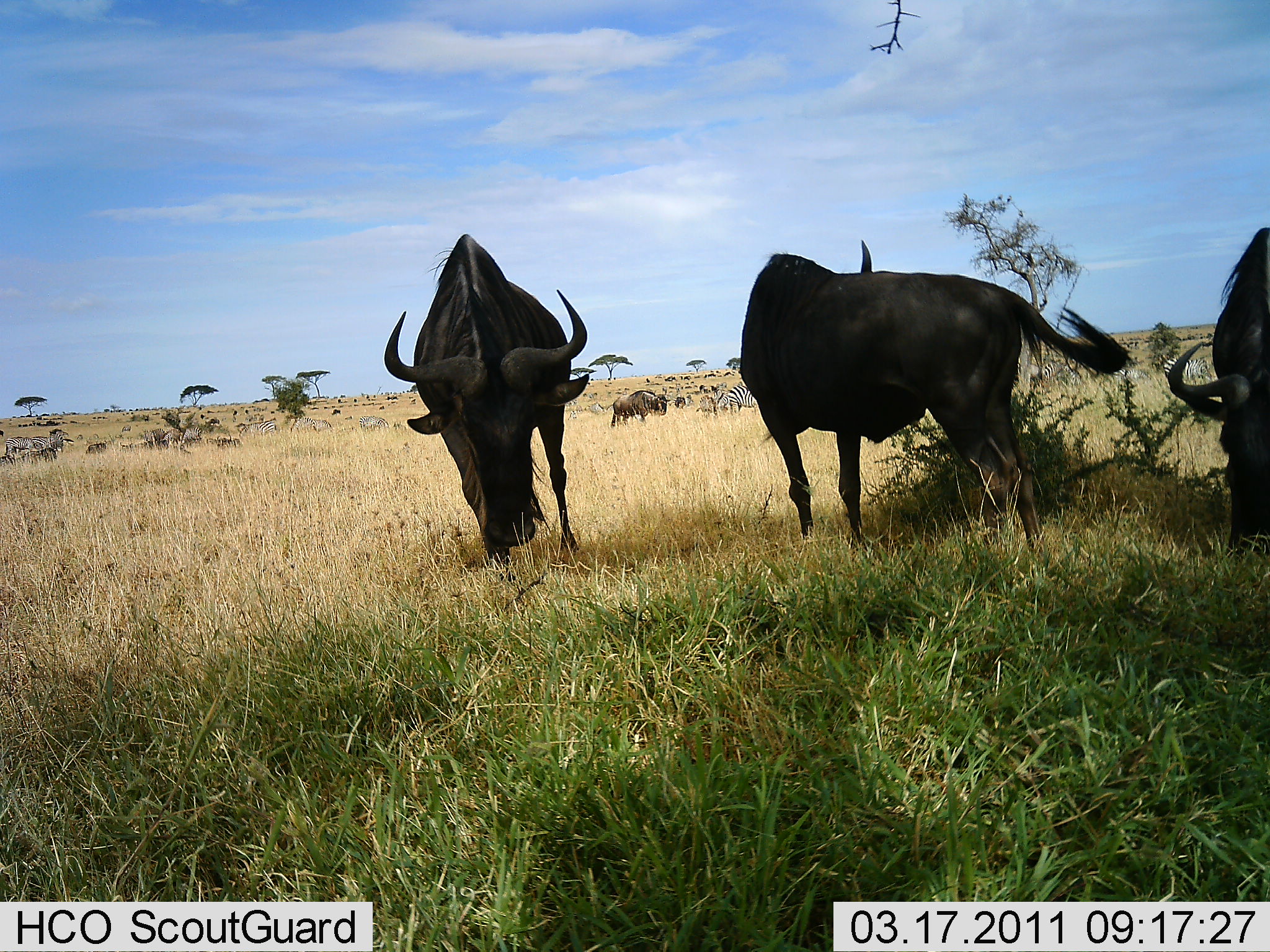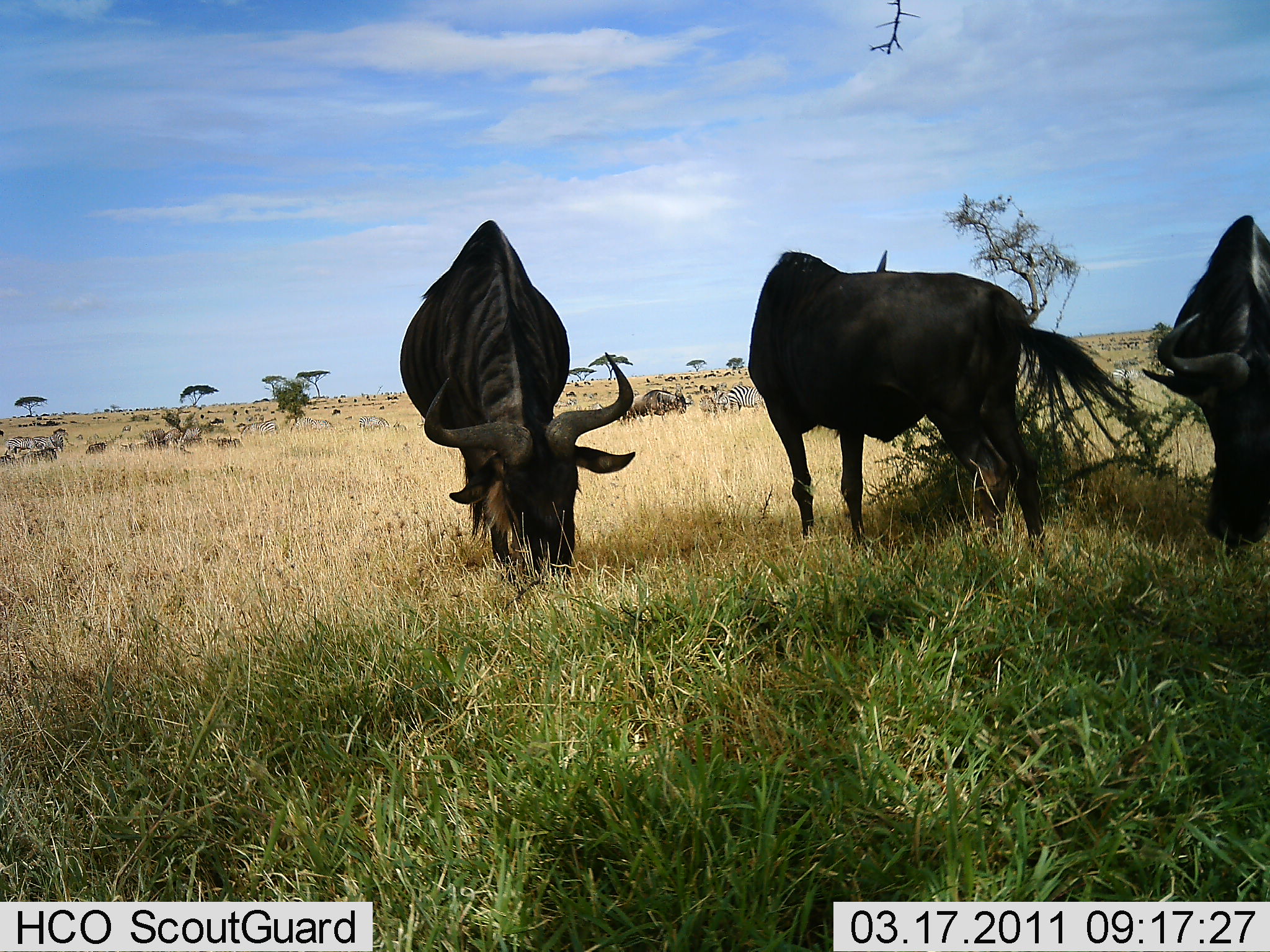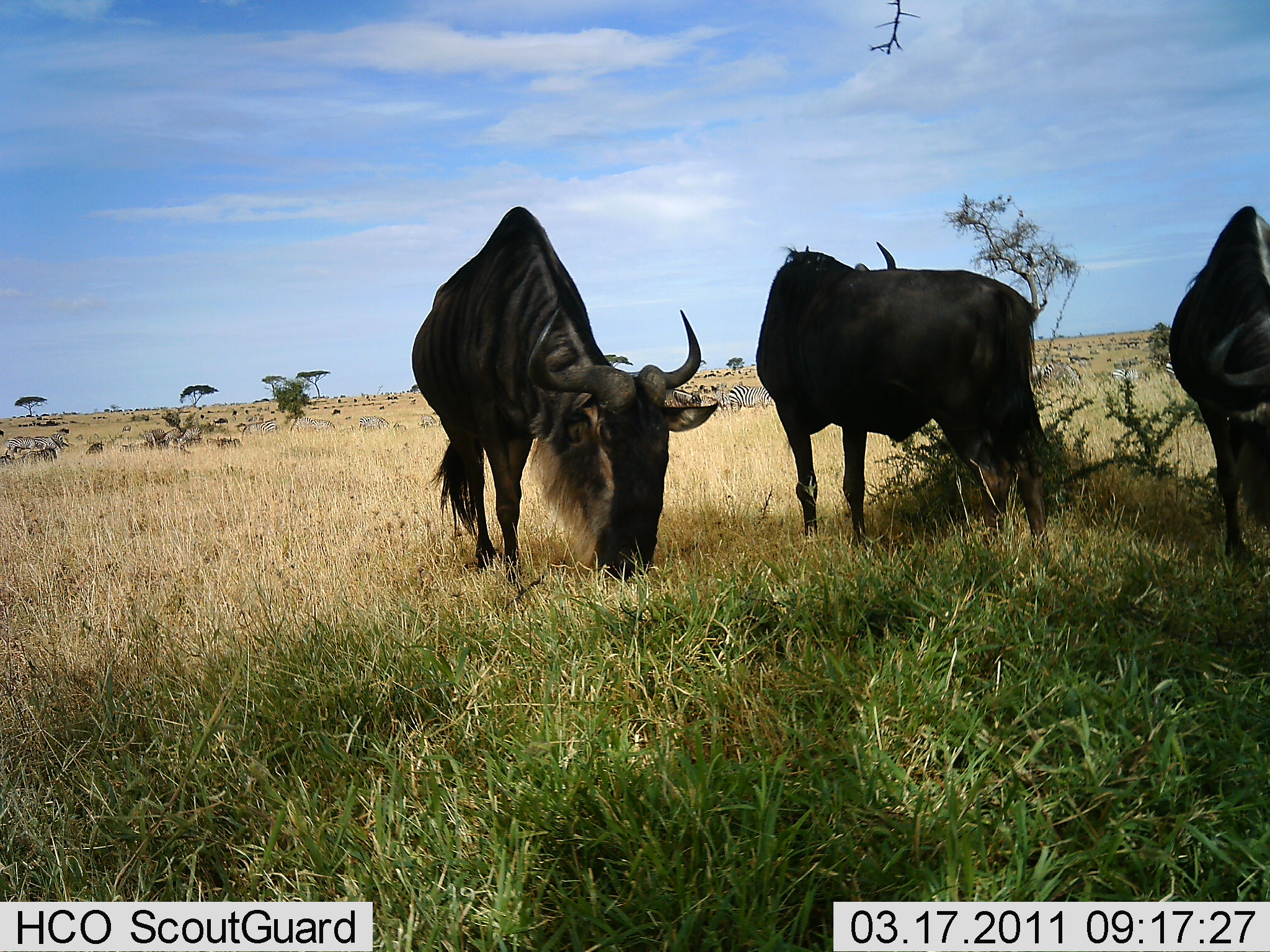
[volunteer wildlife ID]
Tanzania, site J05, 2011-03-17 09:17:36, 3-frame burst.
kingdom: Animalia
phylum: Chordata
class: Mammalia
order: Artiodactyla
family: Bovidae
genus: Connochaetes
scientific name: Connochaetes taurinus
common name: blue wildebeest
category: wildebeest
Wildebeest (blue wildebeest) (Connochaetes taurinus), count 4. Behavior (volunteer vote fractions): standing 61%, resting 6%, moving 39%, interacting 0%. Young present (vote fraction): 0%. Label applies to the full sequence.